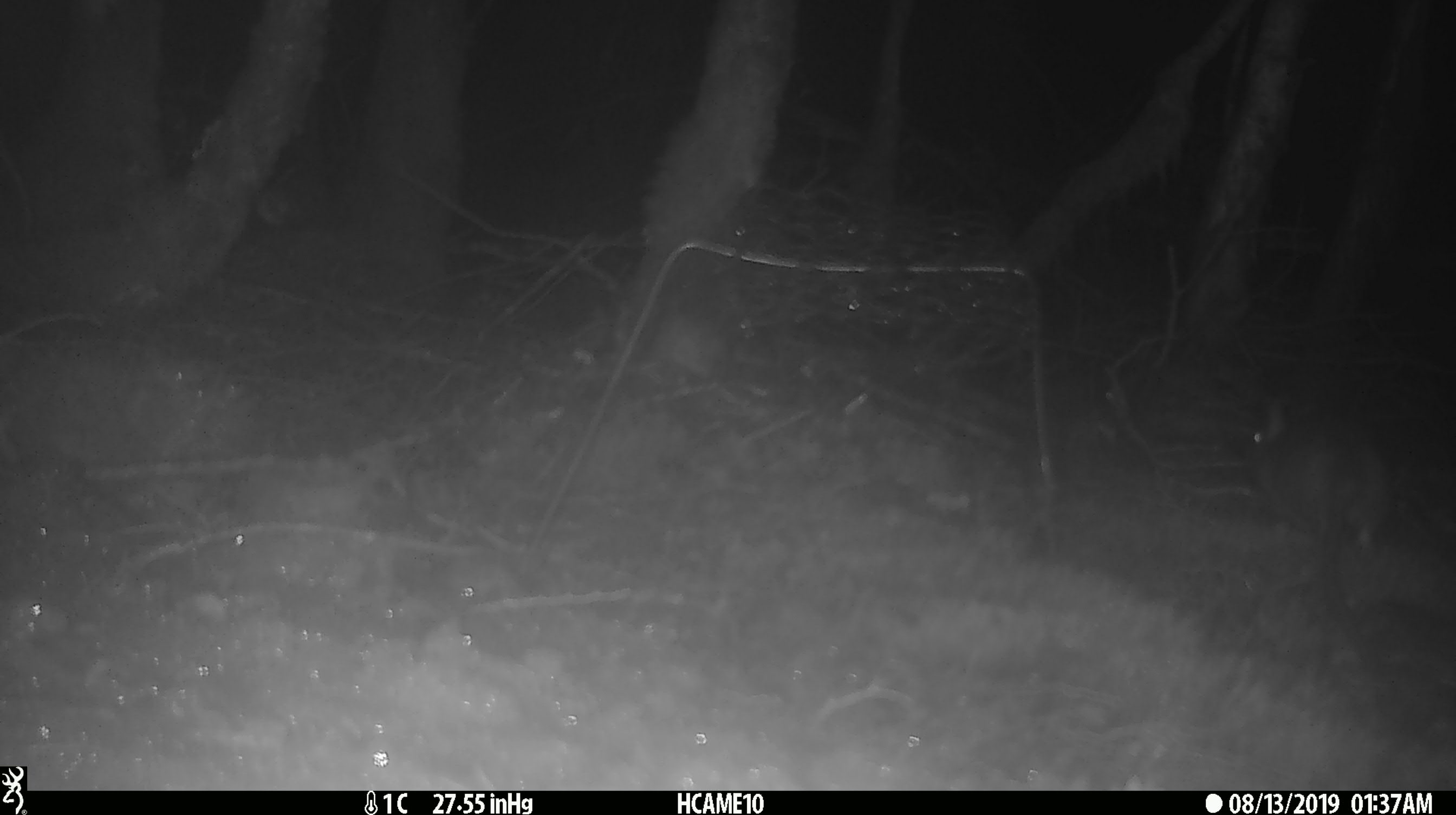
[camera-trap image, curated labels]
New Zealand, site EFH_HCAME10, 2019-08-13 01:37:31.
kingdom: Animalia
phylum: Chordata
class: Mammalia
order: Rodentia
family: Muridae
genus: Rattus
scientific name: Rattus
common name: rat